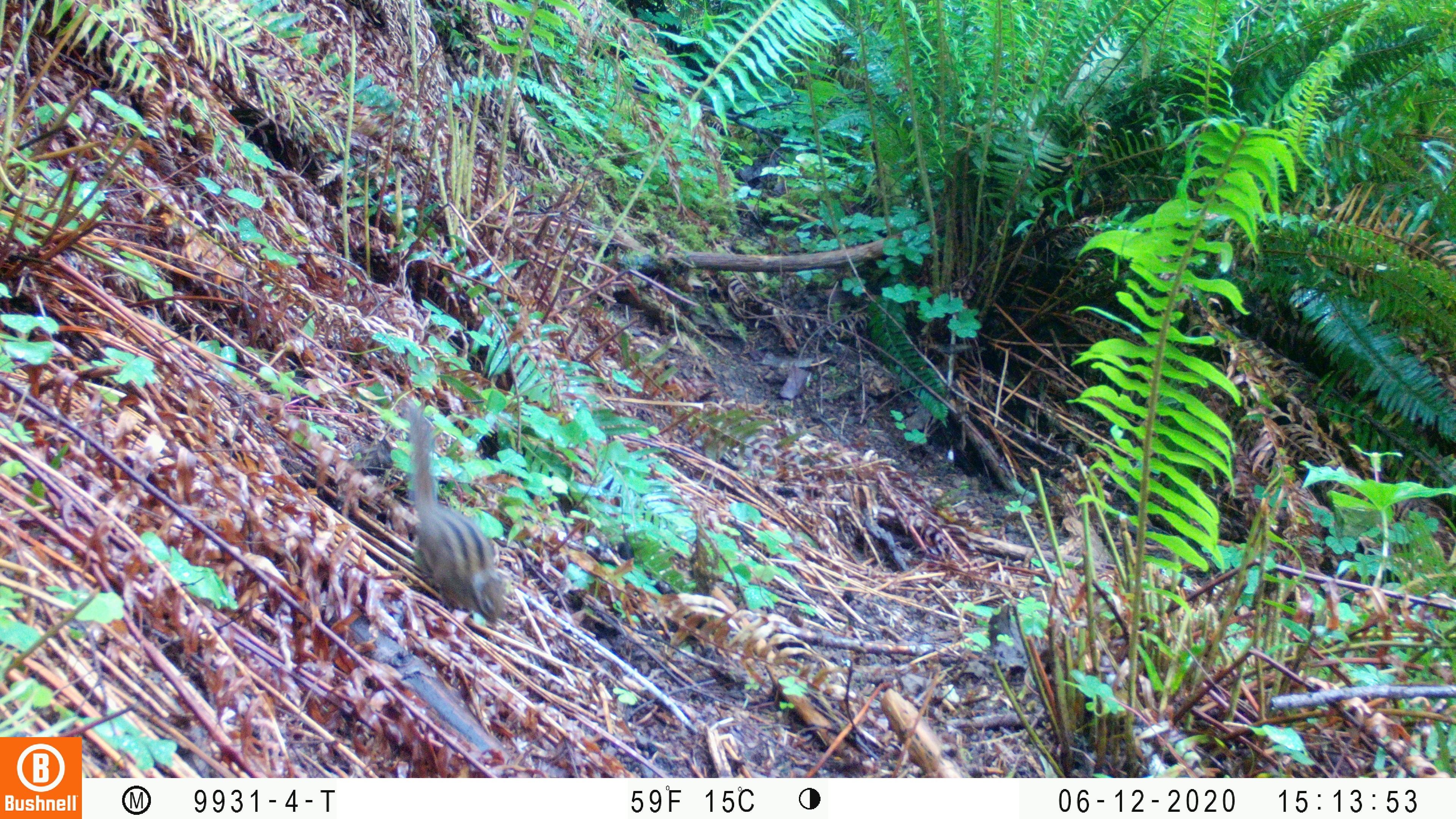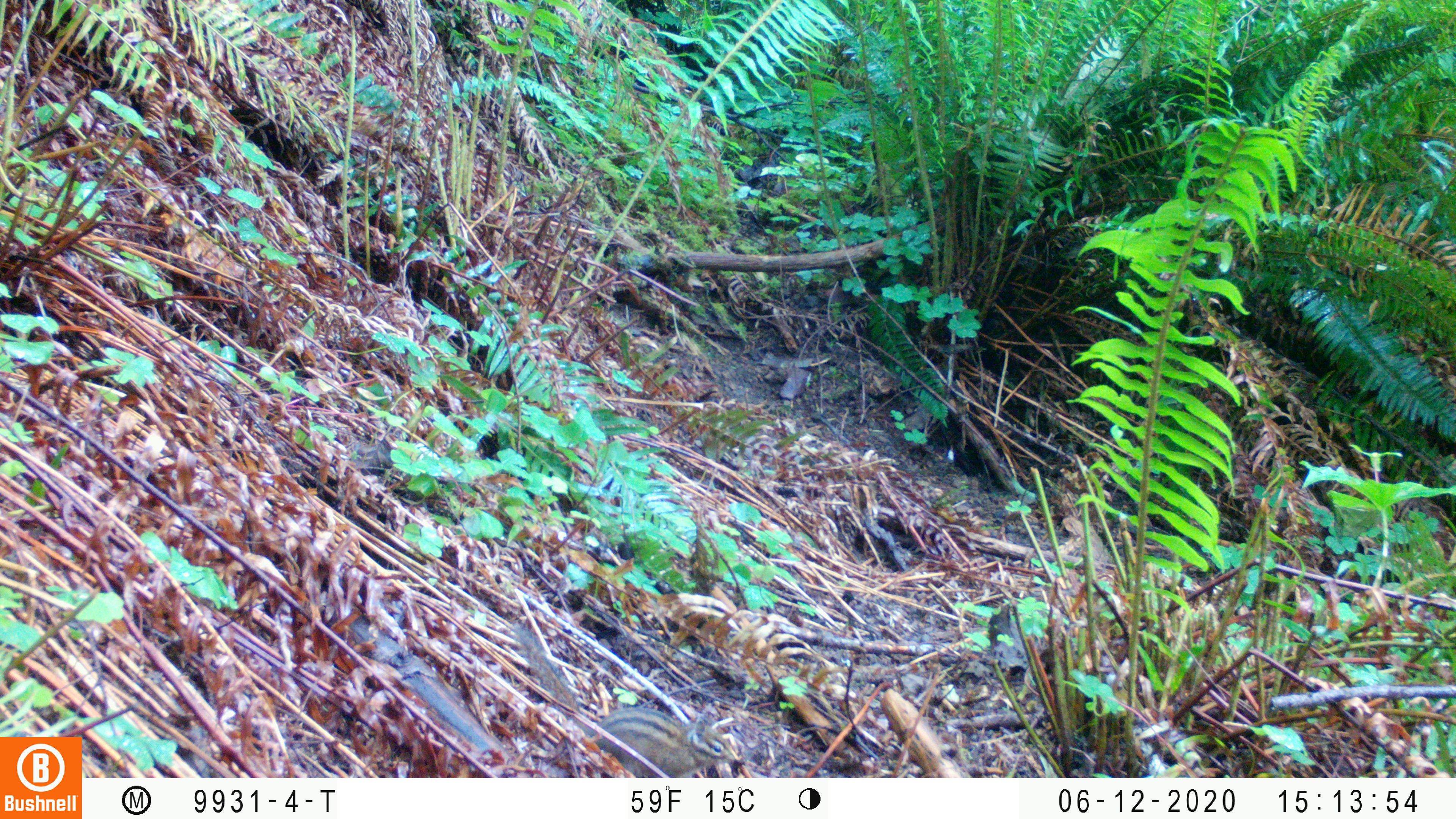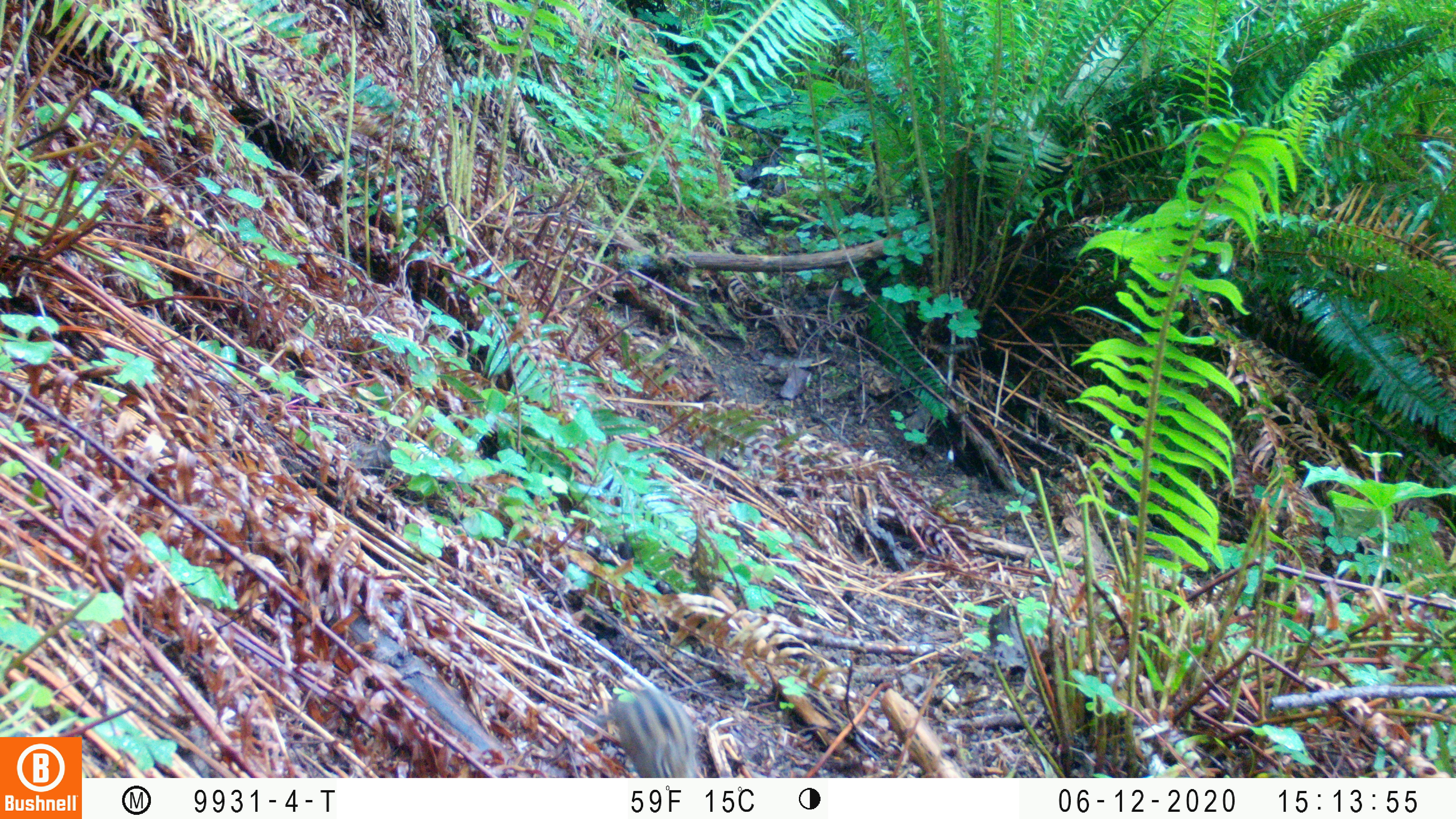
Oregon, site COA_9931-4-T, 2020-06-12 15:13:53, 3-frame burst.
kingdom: Animalia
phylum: Chordata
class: Mammalia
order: Rodentia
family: Sciuridae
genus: Neotamias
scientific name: Neotamias townsendii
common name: townsend's chipmunk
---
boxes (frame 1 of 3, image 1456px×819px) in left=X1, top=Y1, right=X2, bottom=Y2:
townsend's chipmunk: left=391, top=399, right=510, bottom=630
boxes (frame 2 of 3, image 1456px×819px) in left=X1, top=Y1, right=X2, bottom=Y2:
townsend's chipmunk: left=507, top=620, right=734, bottom=774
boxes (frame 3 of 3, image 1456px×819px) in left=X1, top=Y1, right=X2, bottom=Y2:
townsend's chipmunk: left=602, top=678, right=701, bottom=772